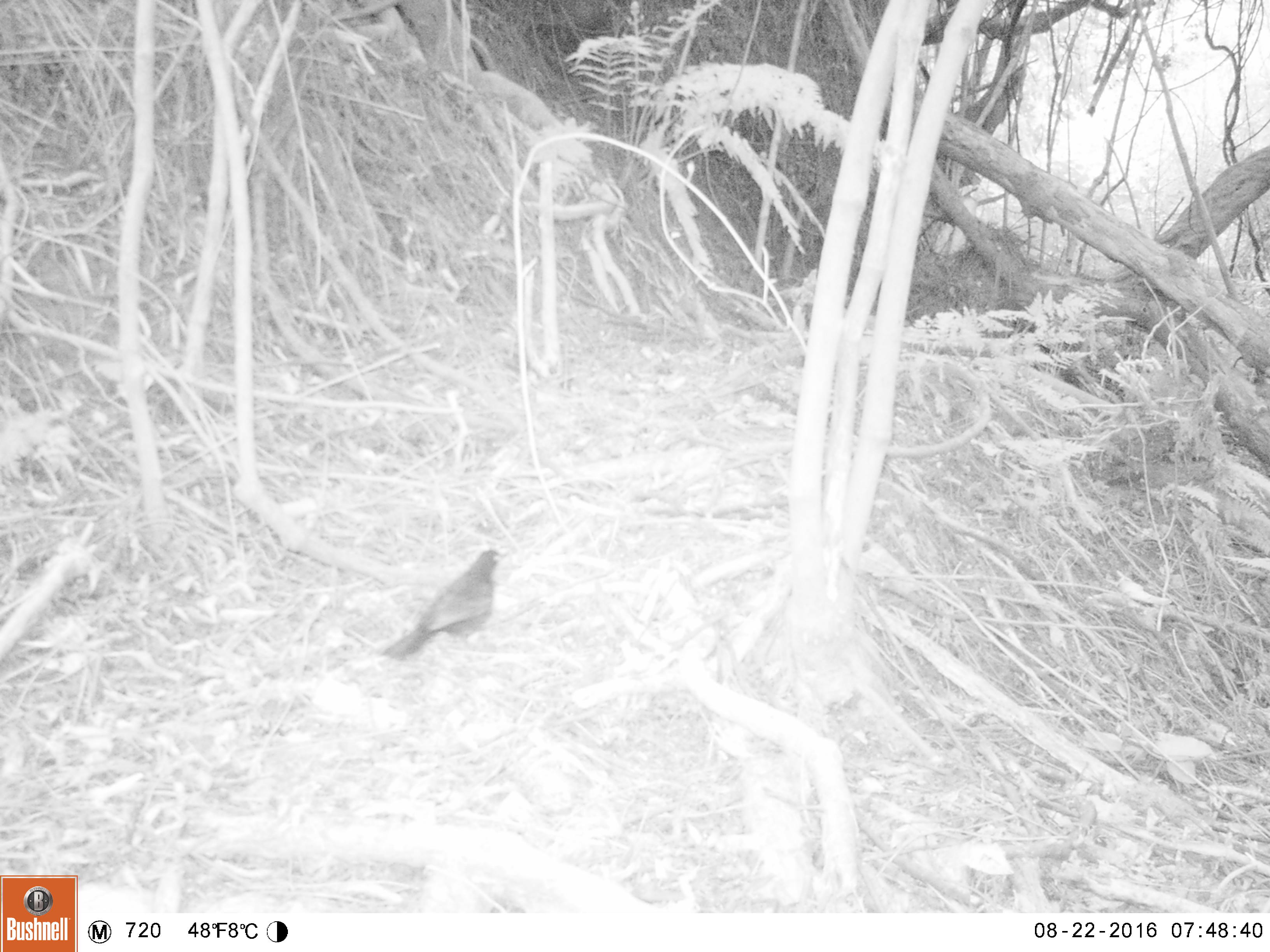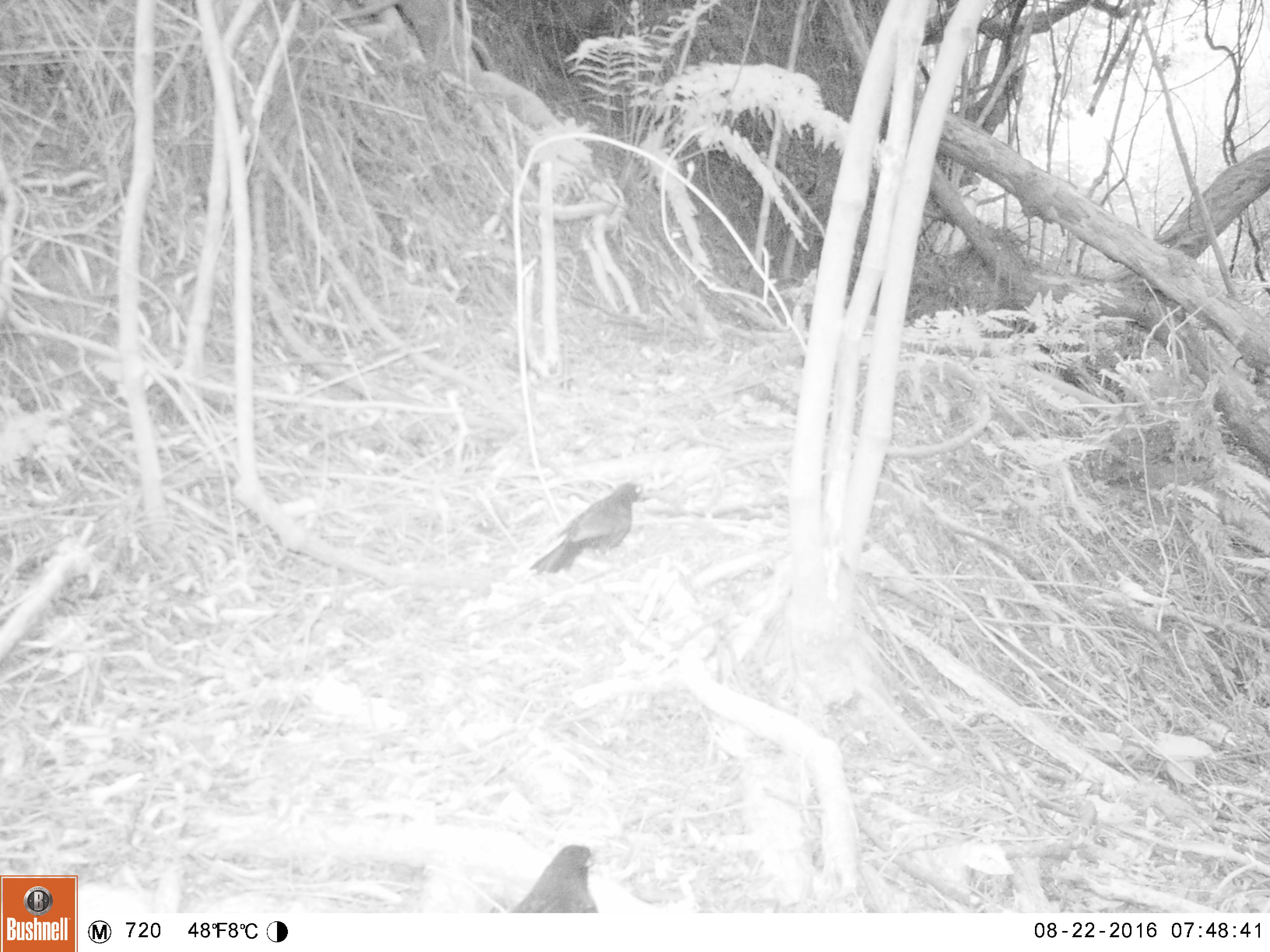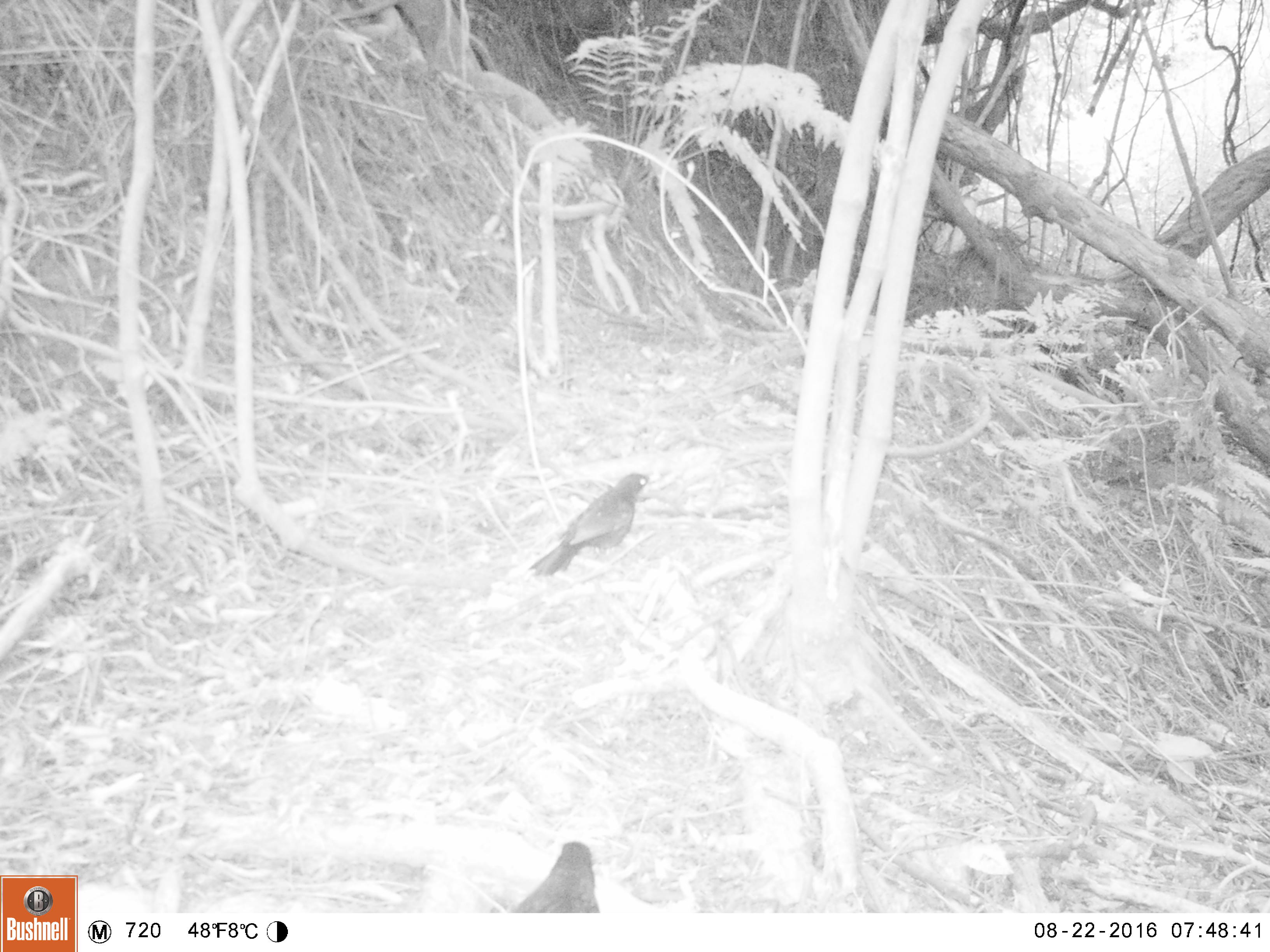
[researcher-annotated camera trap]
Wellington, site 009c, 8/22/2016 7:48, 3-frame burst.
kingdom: Animalia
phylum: Chordata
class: Aves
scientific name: Aves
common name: bird